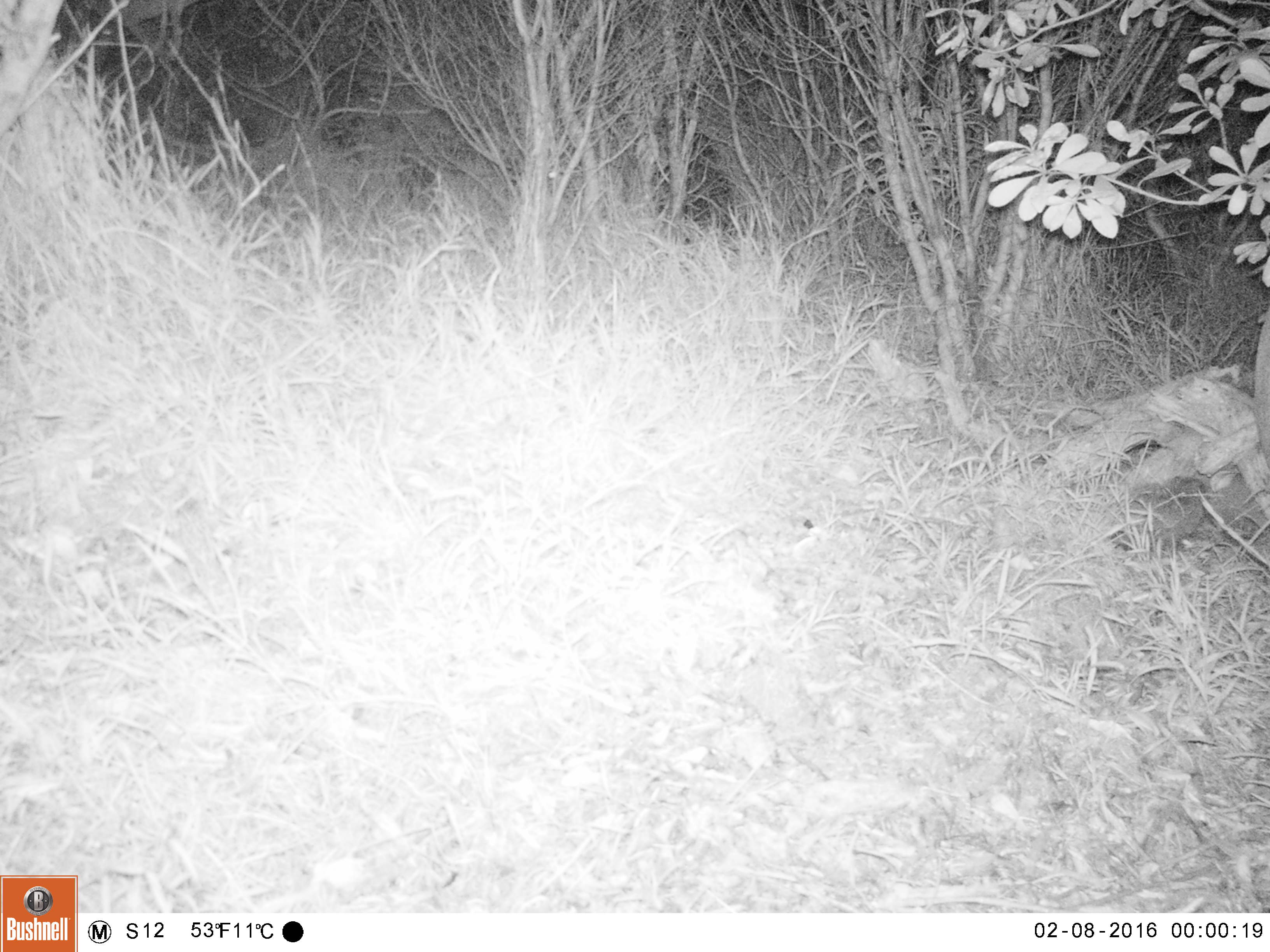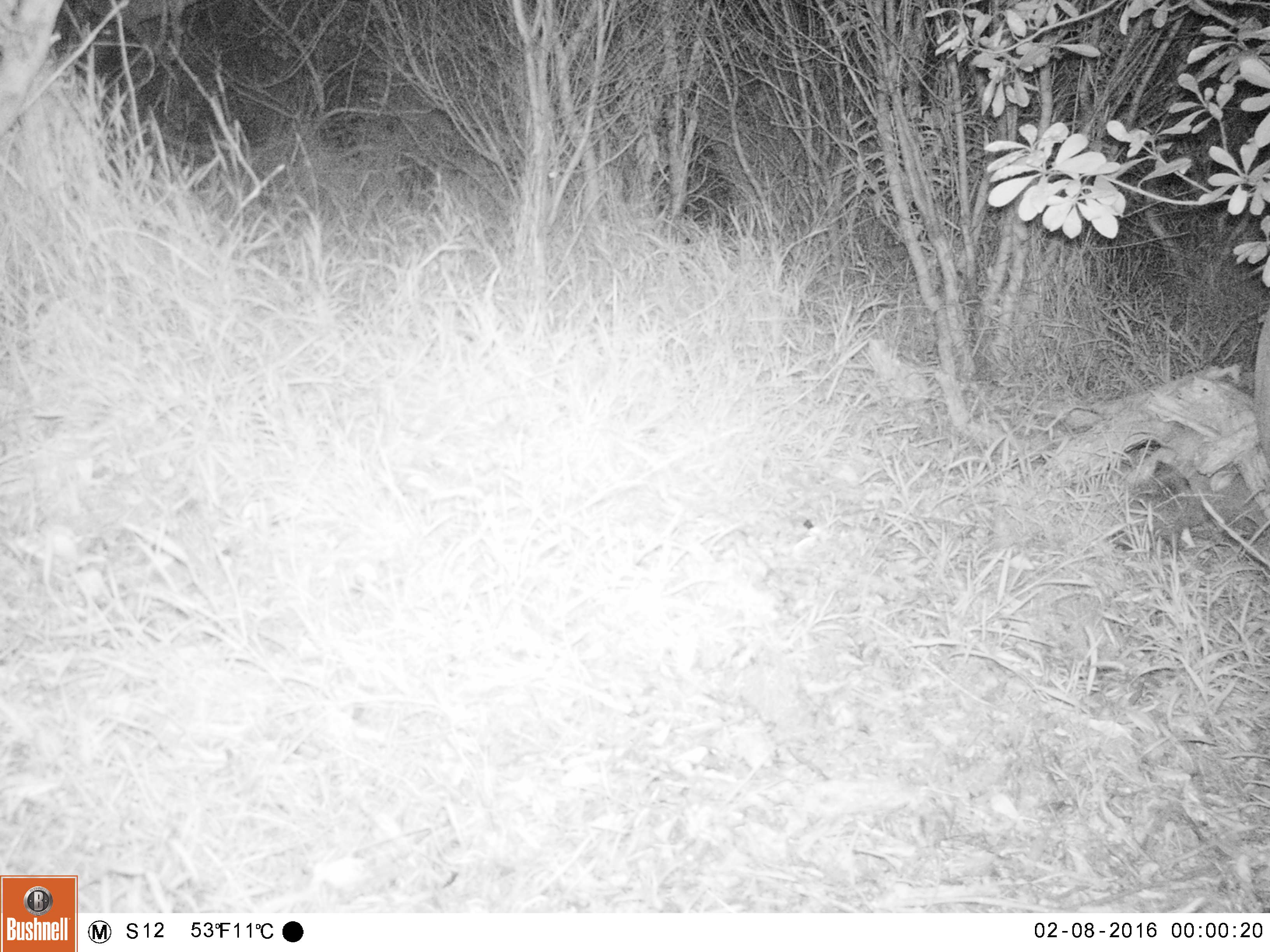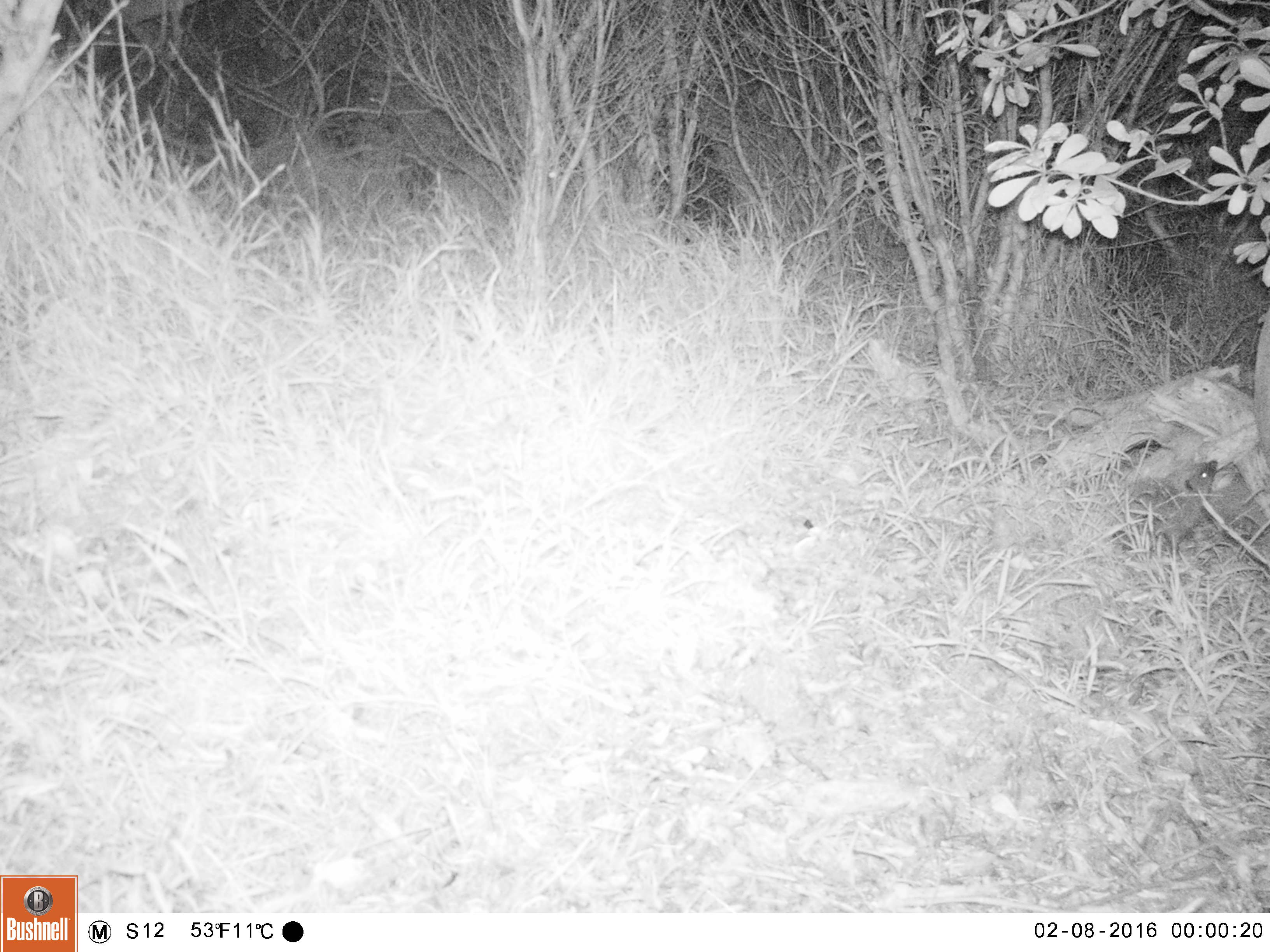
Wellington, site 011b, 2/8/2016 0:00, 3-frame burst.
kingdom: Animalia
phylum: Chordata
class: Mammalia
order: Eulipotyphla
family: Erinaceidae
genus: Erinaceus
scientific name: Erinaceus europaeus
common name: hedgehog